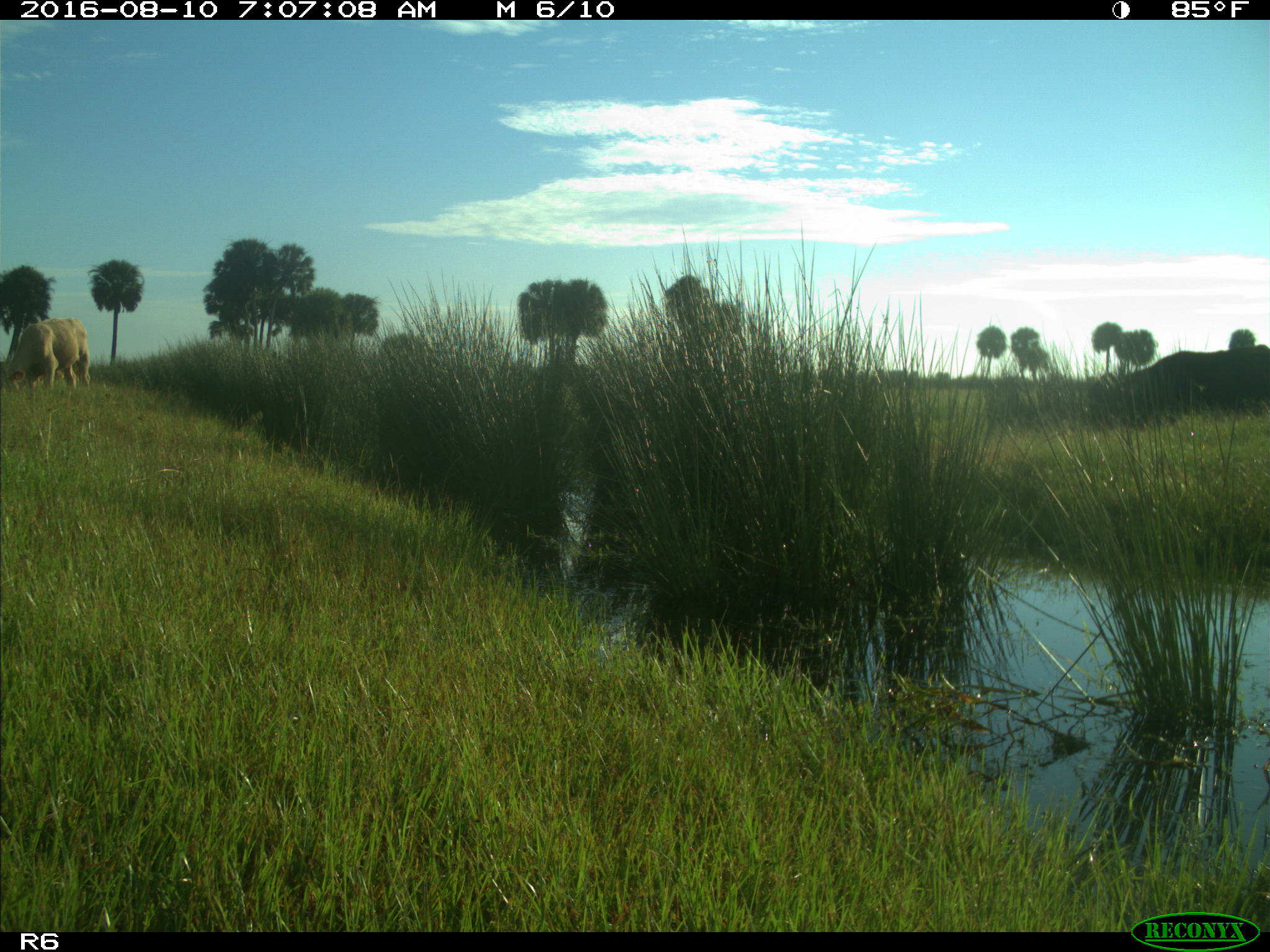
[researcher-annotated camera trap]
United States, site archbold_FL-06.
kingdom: Animalia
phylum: Chordata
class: Mammalia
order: Artiodactyla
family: Bovidae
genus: Bos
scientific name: Bos taurus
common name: domestic cow